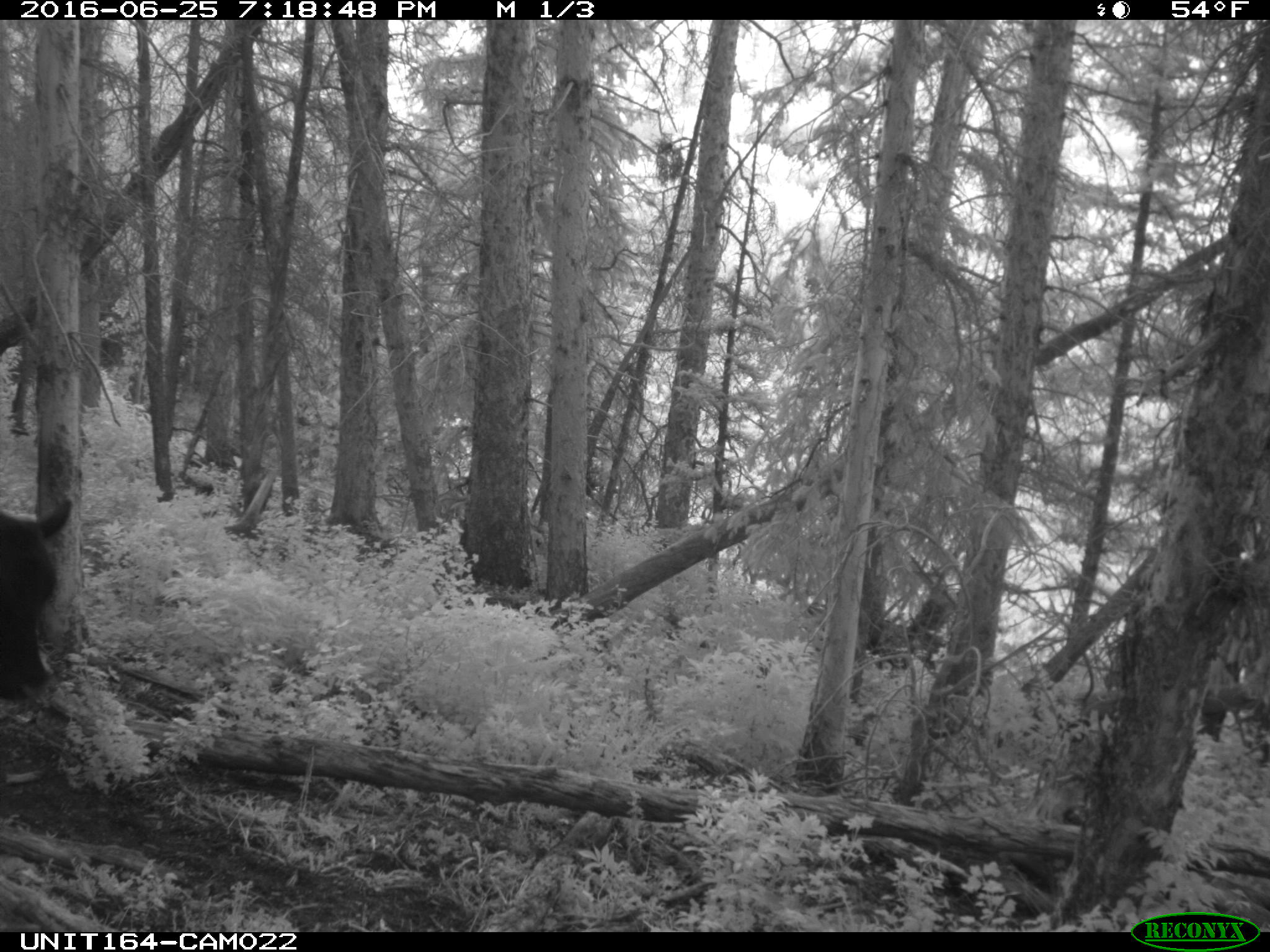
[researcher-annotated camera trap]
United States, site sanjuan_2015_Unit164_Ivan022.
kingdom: Animalia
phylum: Chordata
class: Mammalia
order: Artiodactyla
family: Bovidae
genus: Bos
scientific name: Bos taurus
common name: domestic cow